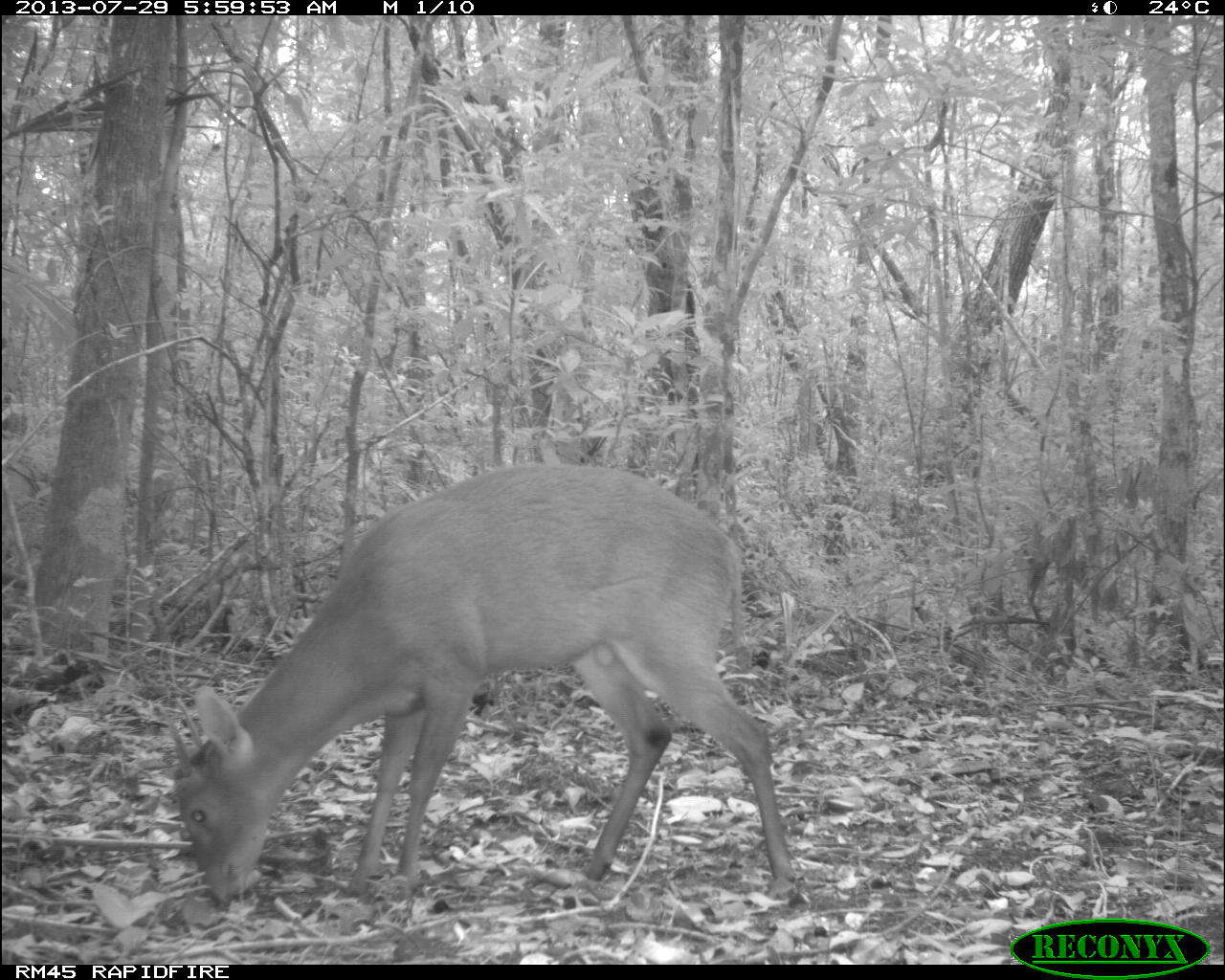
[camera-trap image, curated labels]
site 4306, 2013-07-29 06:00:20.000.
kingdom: Animalia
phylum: Chordata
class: Mammalia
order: Artiodactyla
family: Cervidae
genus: Mazama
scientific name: Mazama temama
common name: central american red brocket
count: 1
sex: male